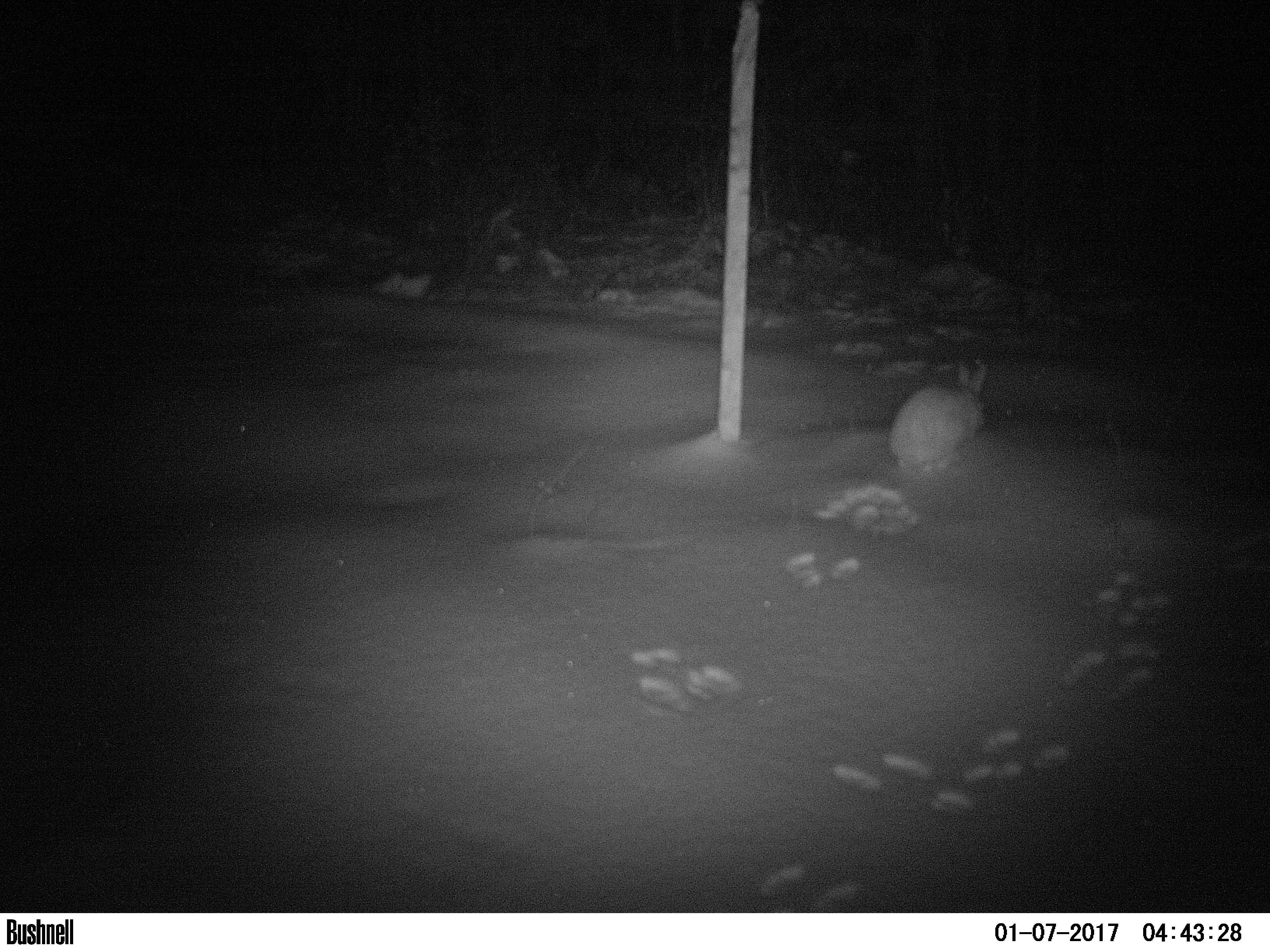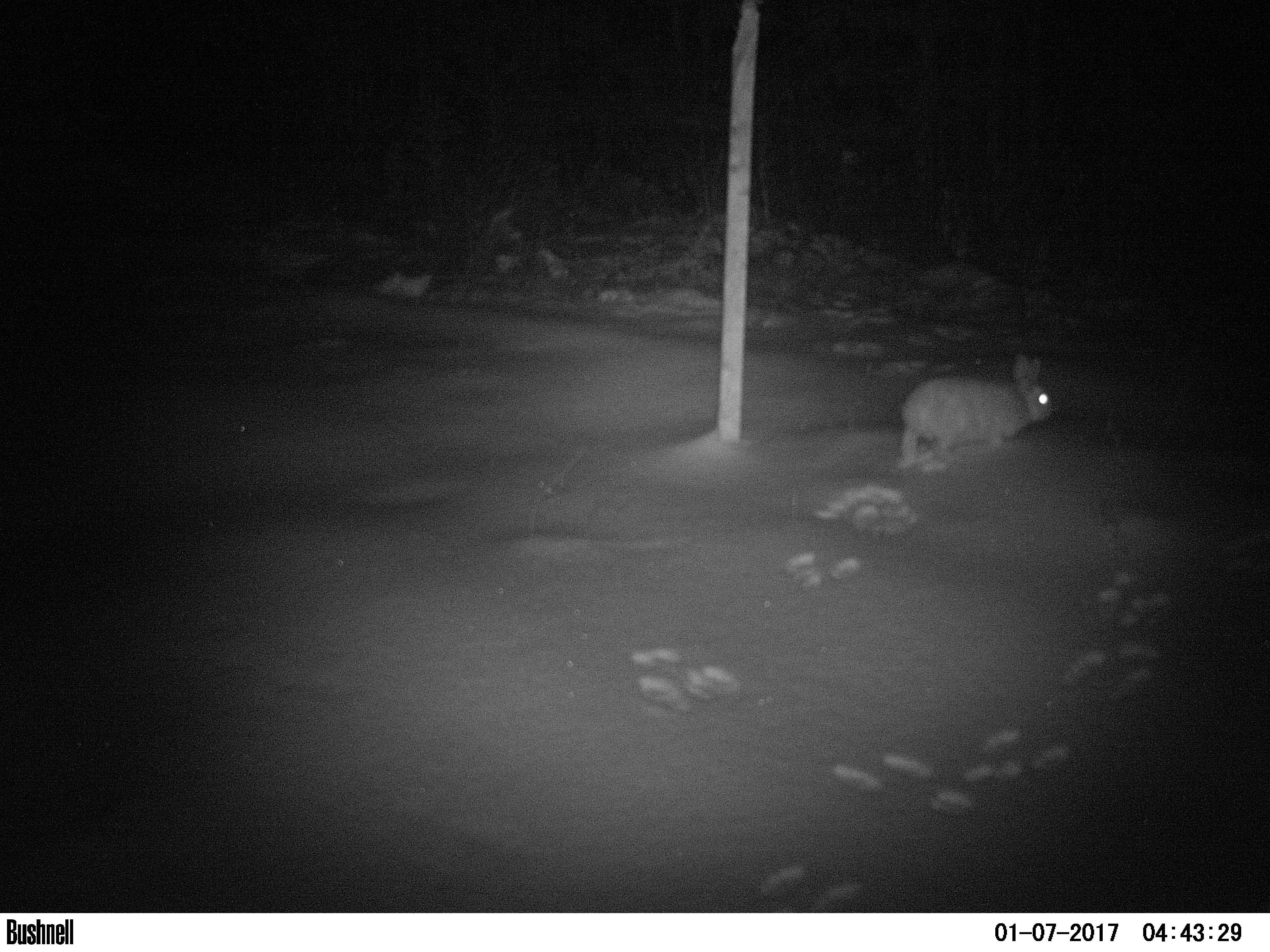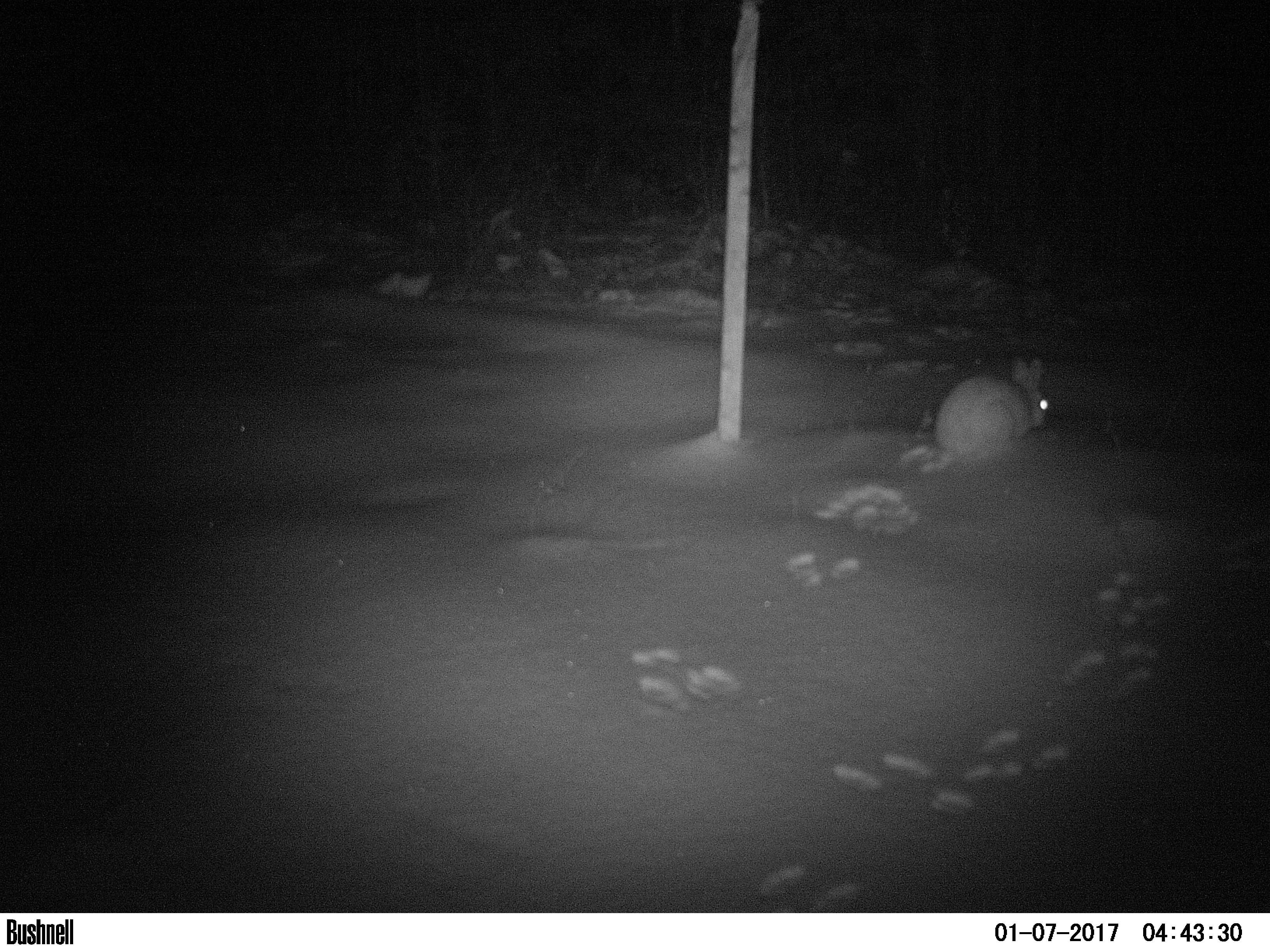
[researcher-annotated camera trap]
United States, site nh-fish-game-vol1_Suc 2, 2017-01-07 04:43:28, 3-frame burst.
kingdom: Animalia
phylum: Chordata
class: Mammalia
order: Lagomorpha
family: Leporidae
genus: Lepus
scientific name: Lepus americanus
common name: snowshoe hare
Snowshoe hare (Lepus americanus).